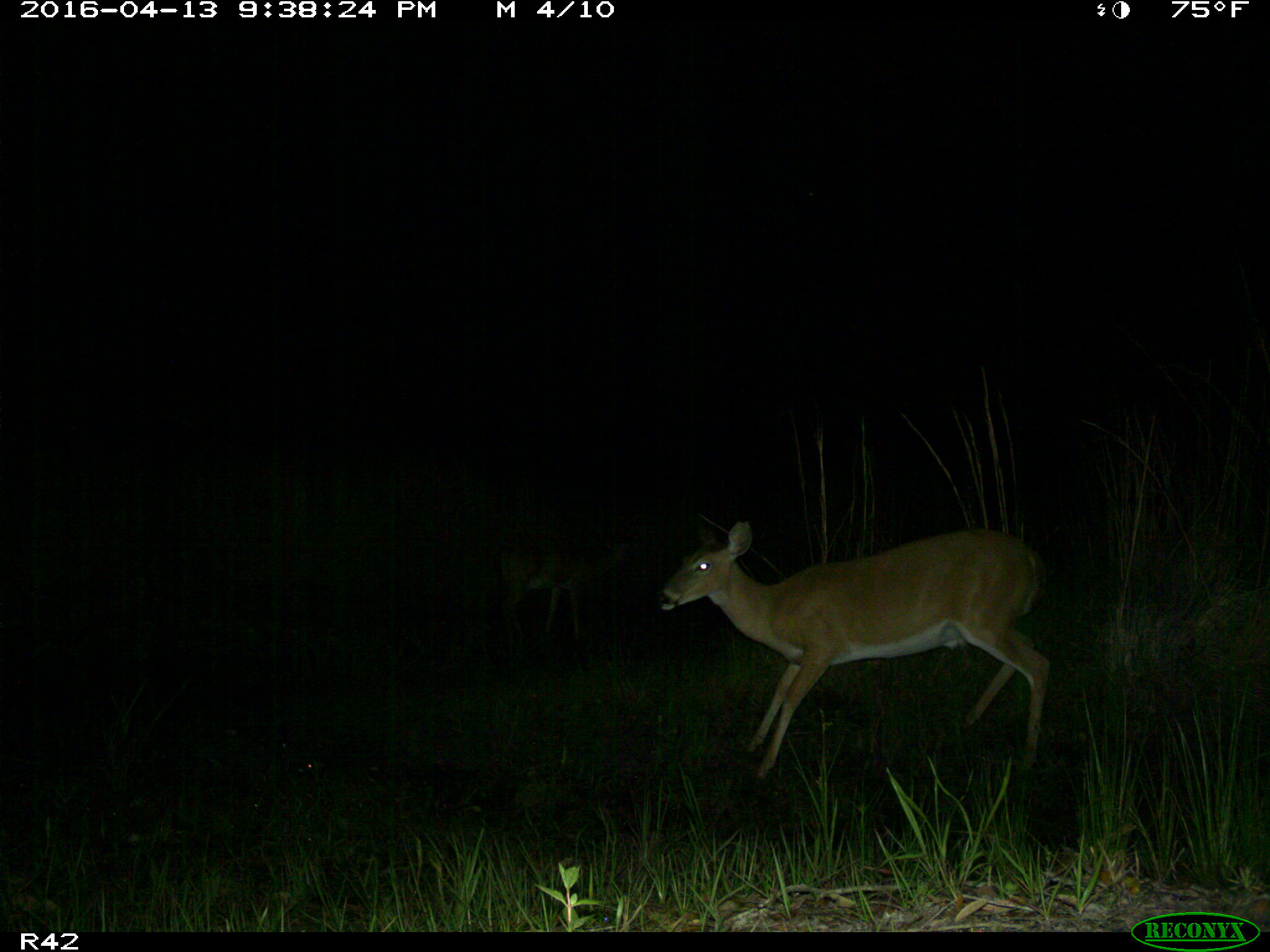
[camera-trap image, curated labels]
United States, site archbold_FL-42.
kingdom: Animalia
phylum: Chordata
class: Mammalia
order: Artiodactyla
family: Cervidae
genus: Odocoileus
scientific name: Odocoileus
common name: deer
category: unidentified deer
Unidentified deer (deer) (Odocoileus).